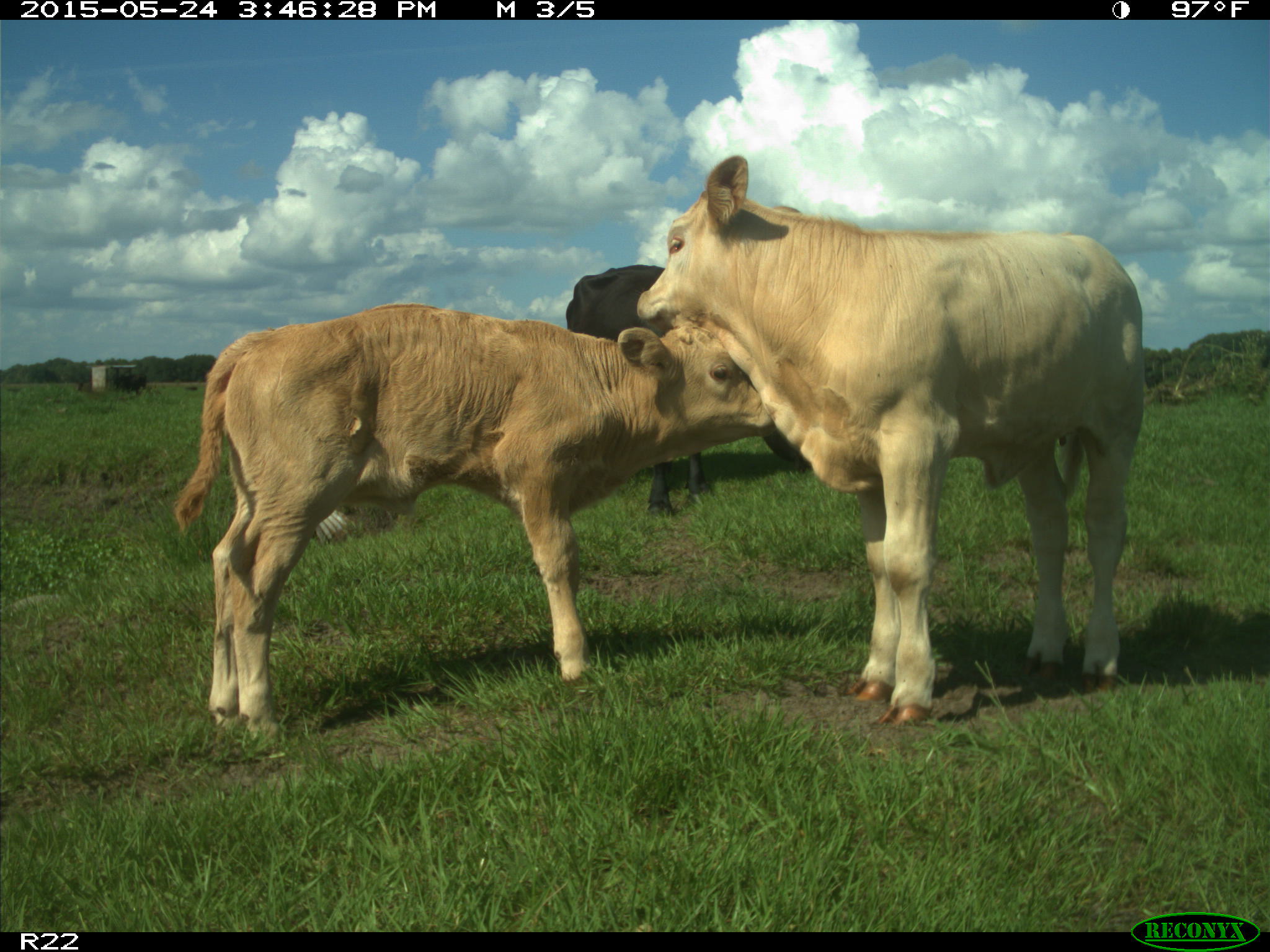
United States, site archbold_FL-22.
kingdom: Animalia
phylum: Chordata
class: Mammalia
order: Artiodactyla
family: Bovidae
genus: Bos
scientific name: Bos taurus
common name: domestic cow